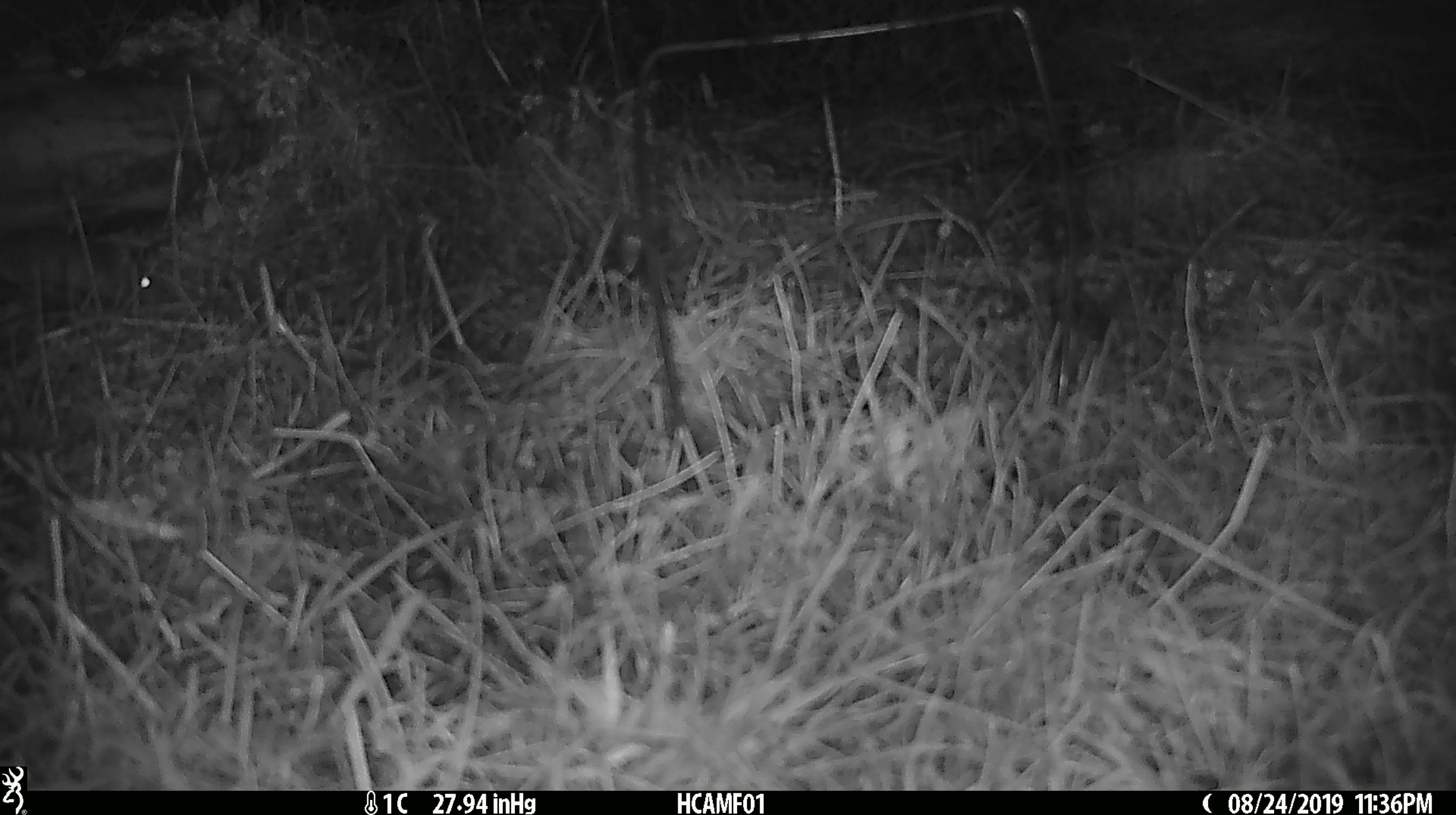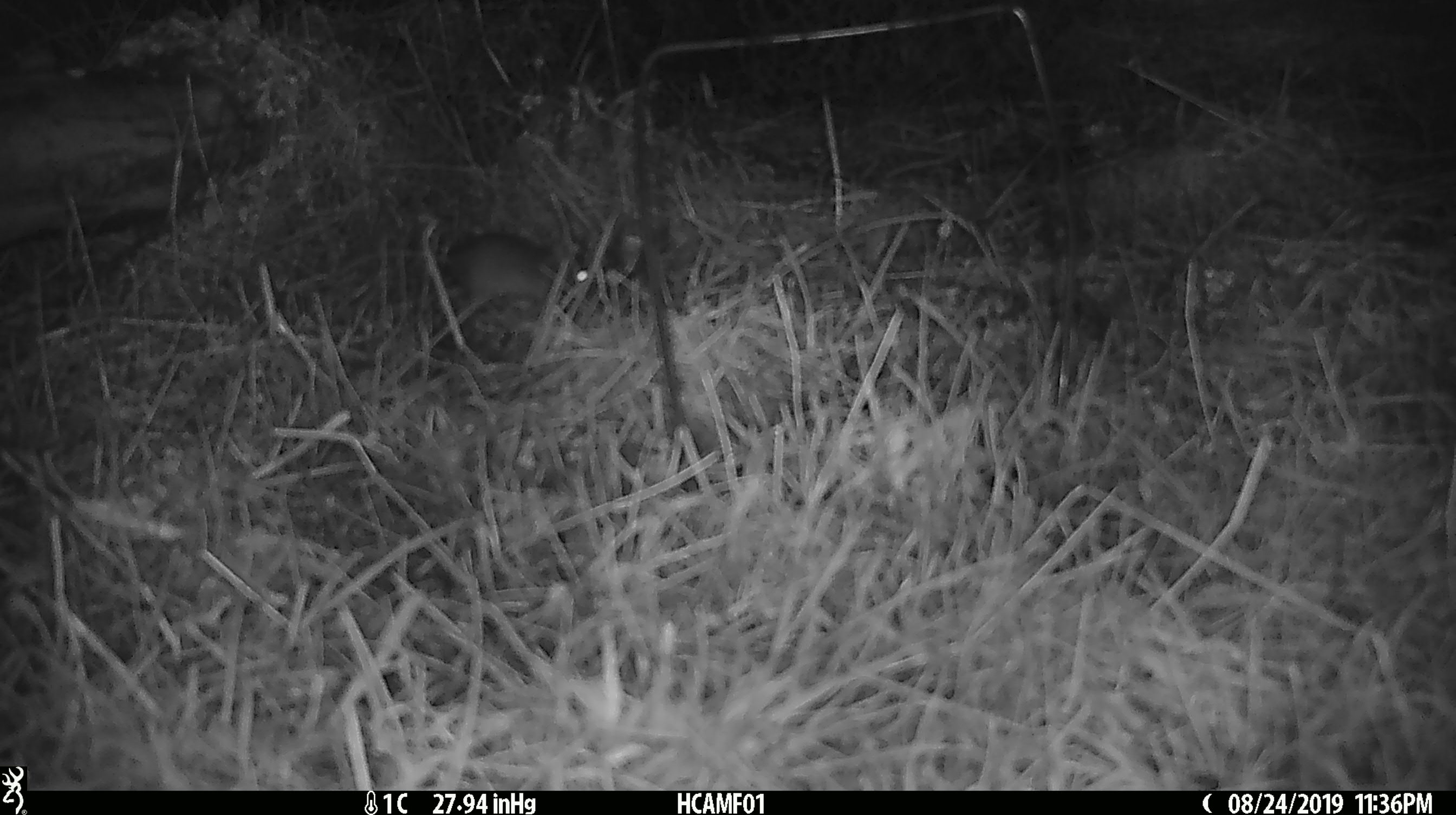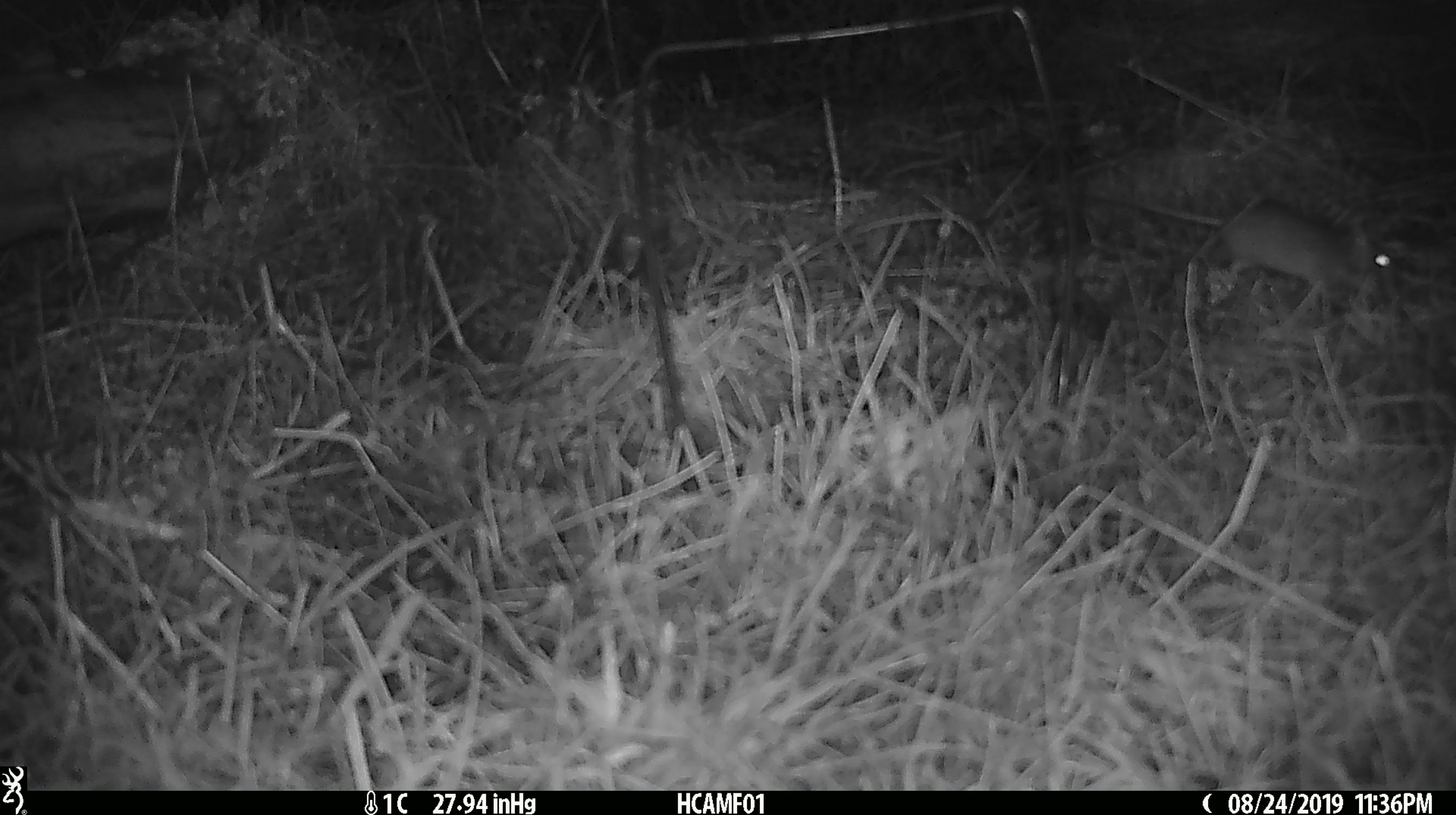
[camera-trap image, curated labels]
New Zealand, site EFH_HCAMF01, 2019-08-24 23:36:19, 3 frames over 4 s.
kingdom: Animalia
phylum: Chordata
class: Mammalia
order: Rodentia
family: Muridae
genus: Mus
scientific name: Mus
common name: mouse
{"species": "mouse (Mus)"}